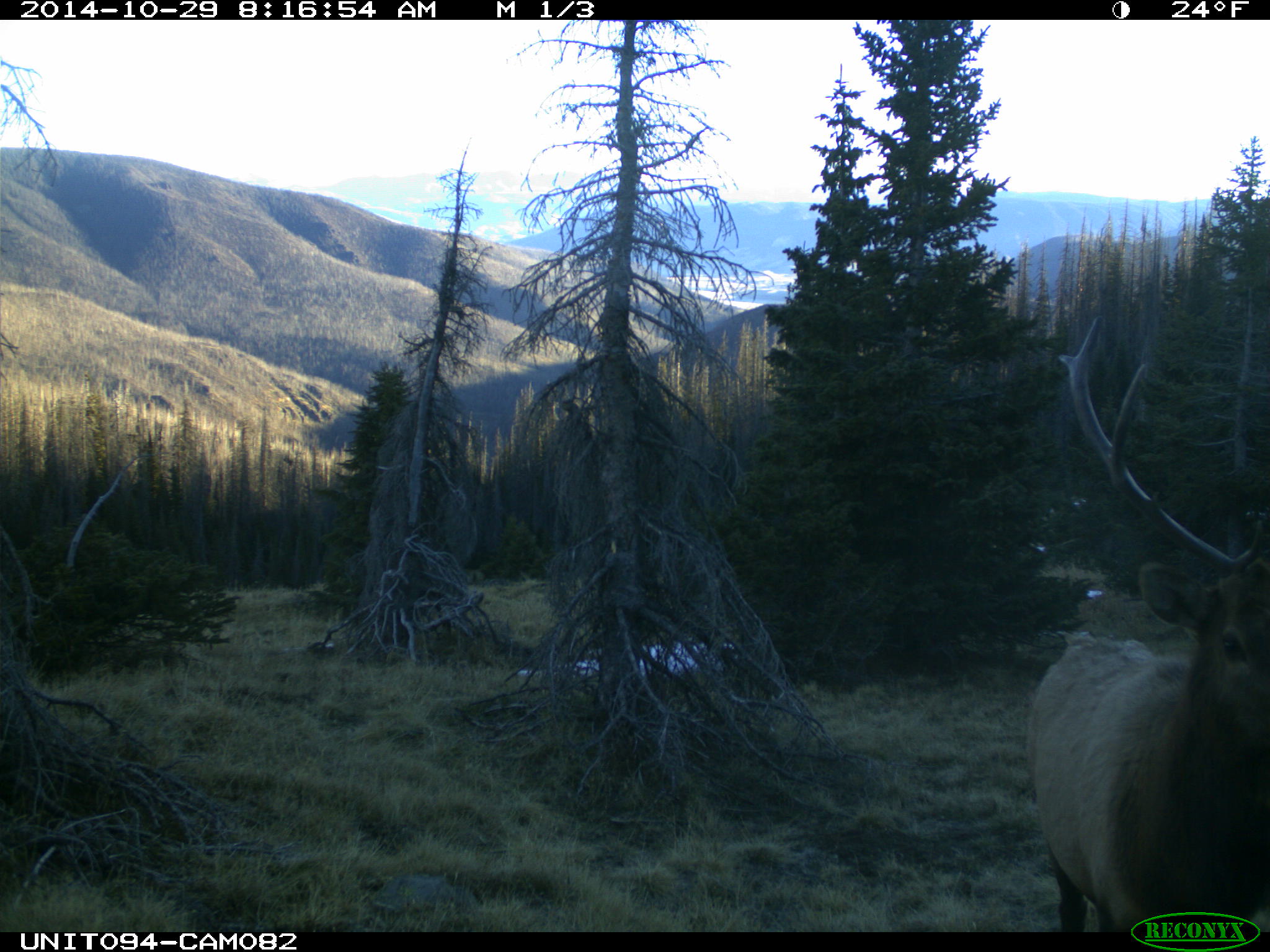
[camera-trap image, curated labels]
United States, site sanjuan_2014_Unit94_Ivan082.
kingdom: Animalia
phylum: Chordata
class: Mammalia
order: Artiodactyla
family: Cervidae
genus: Cervus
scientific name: Cervus elaphus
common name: red deer